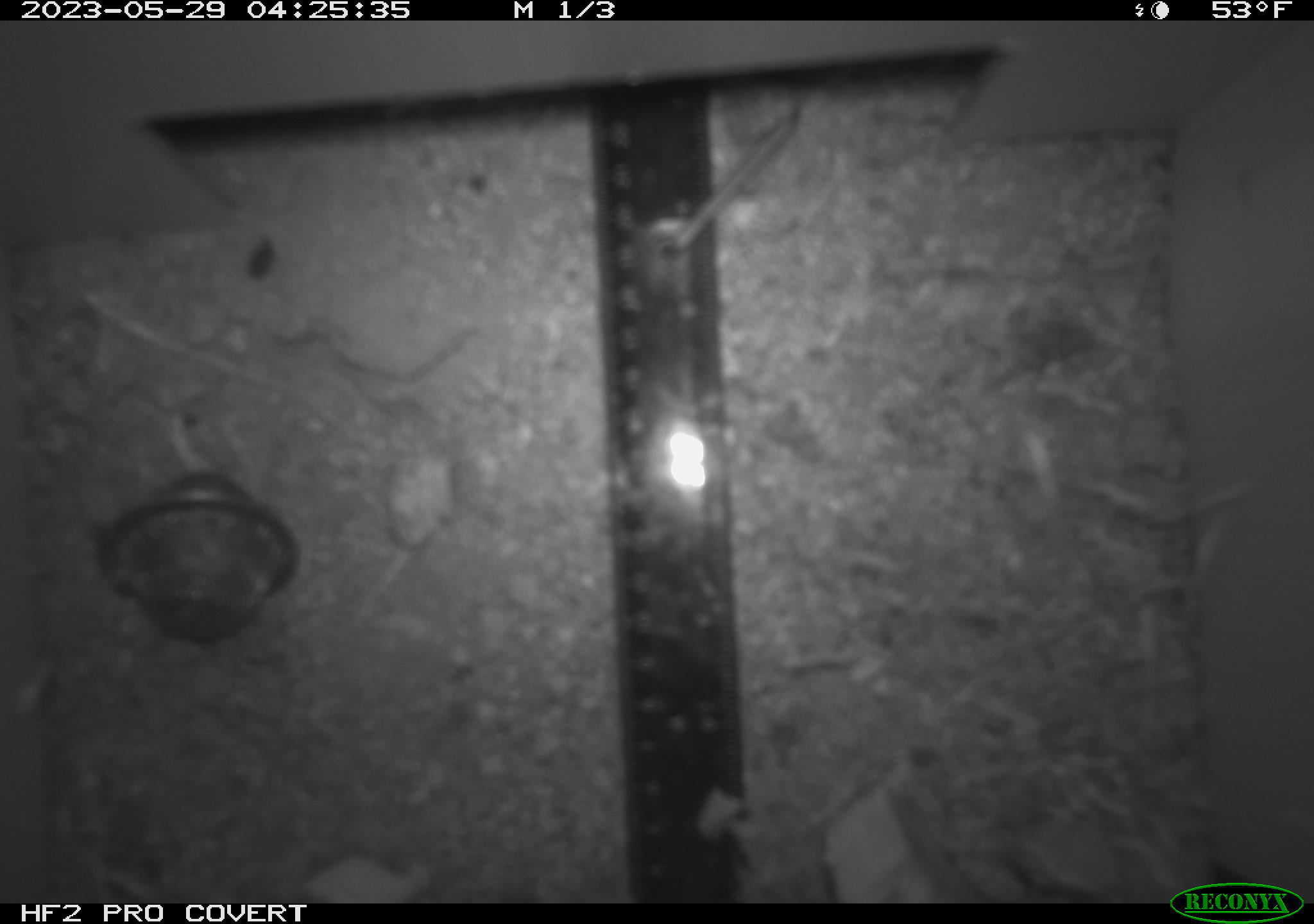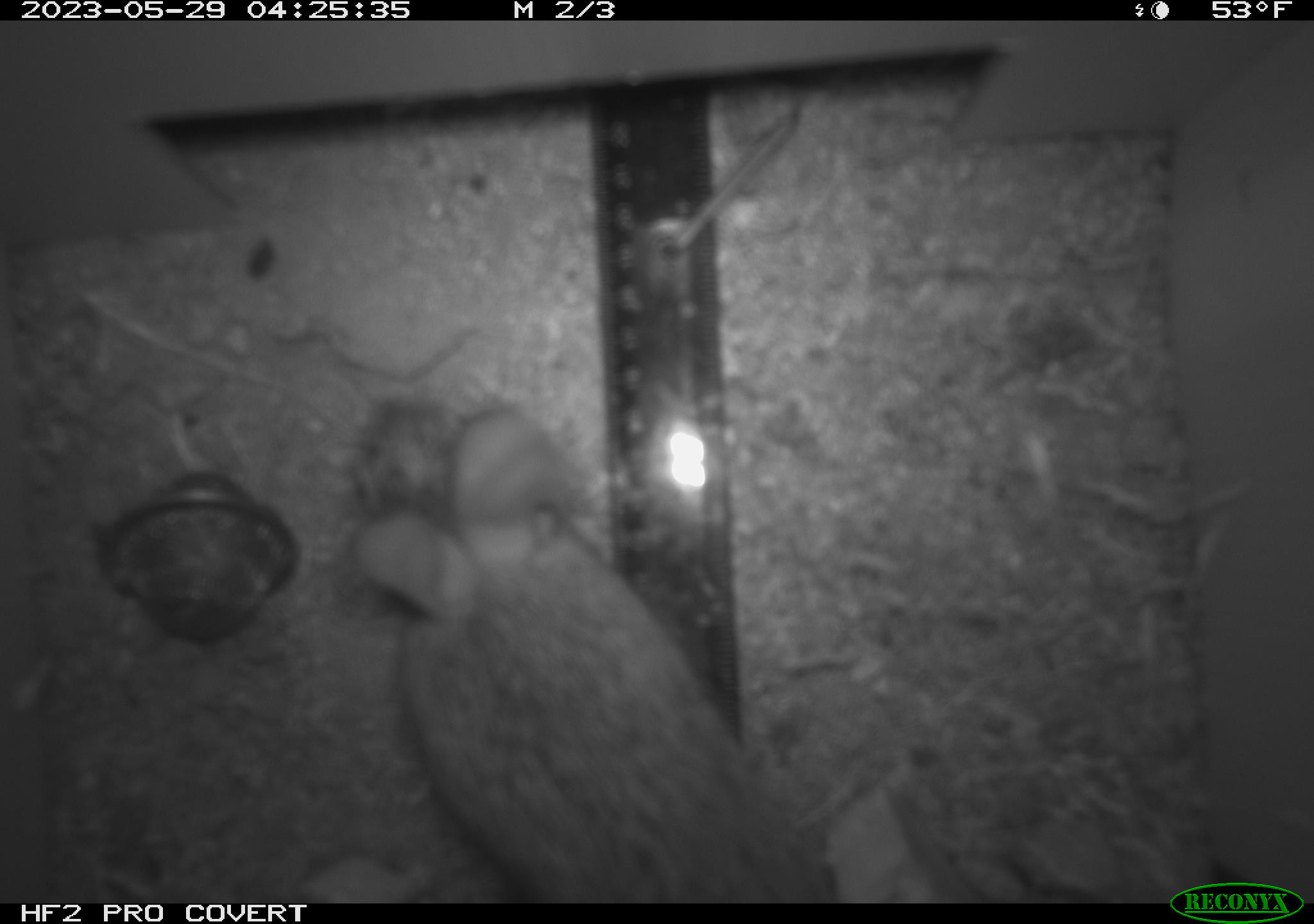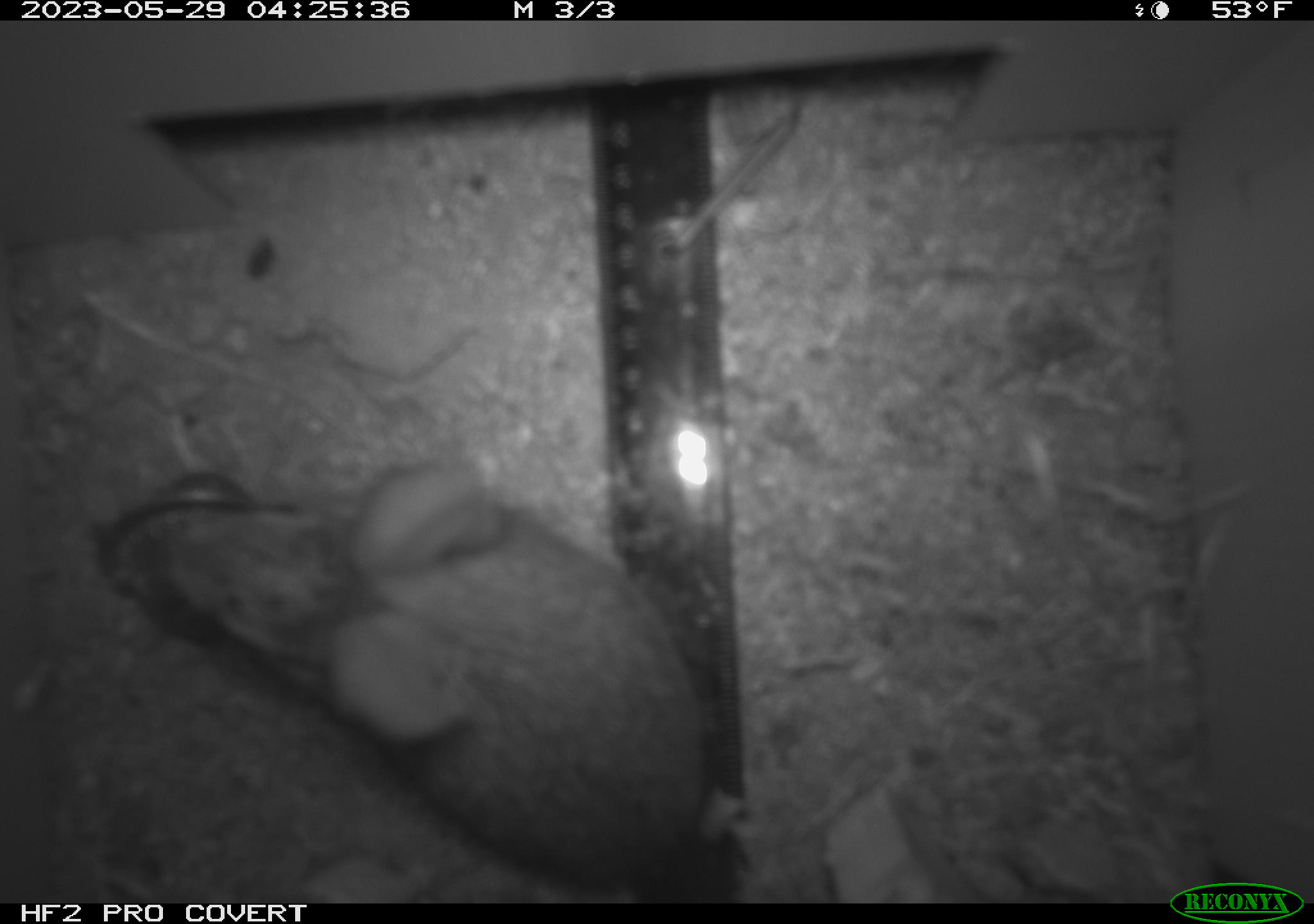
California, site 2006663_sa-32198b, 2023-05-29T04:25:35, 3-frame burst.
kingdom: Animalia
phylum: Chordata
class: Mammalia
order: Lagomorpha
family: Leporidae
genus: Lepus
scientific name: Lepus californicus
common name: black-tailed jackrabbit